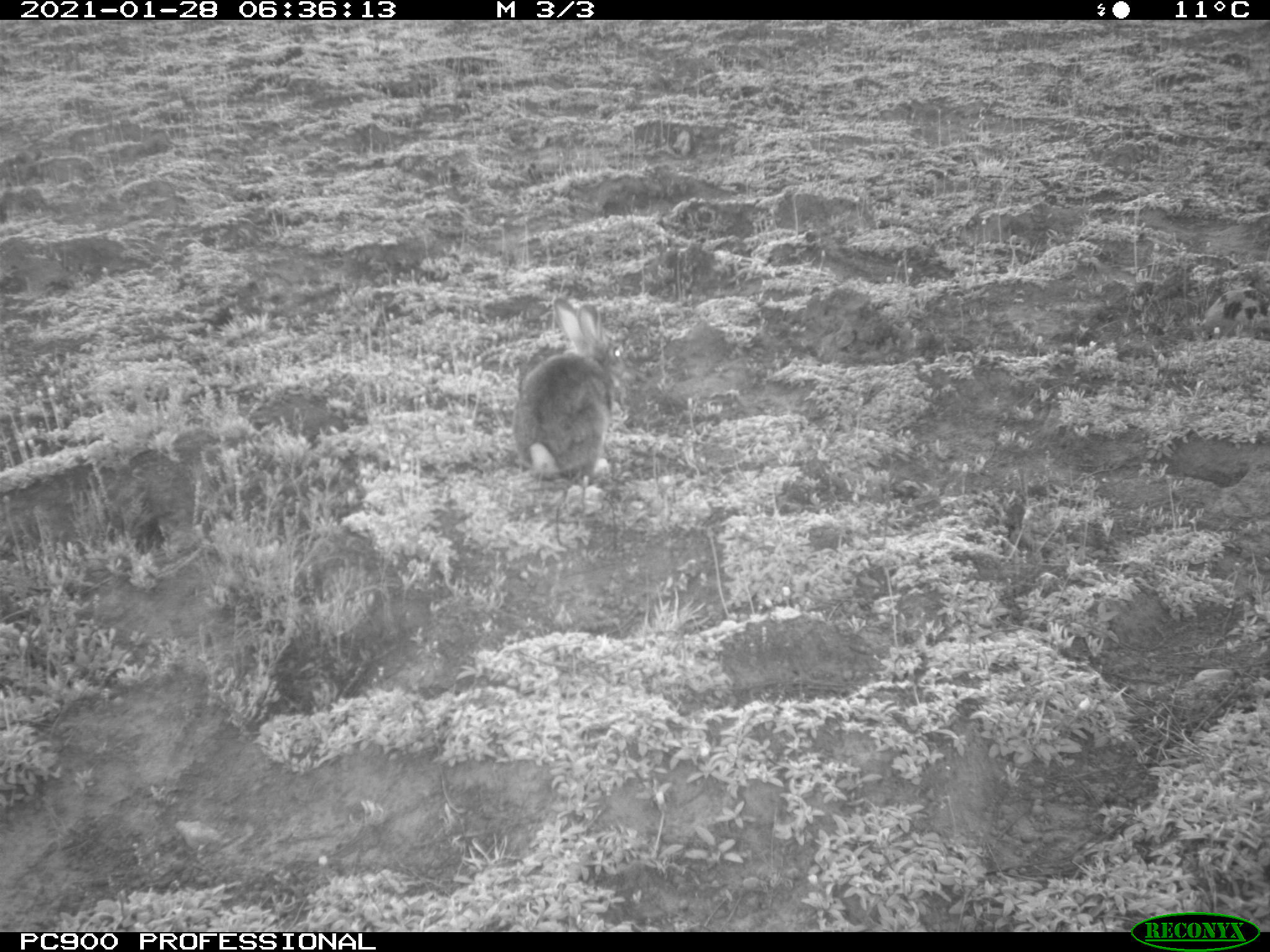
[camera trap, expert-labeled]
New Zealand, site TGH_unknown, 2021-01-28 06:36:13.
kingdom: Animalia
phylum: Chordata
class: Mammalia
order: Lagomorpha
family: Leporidae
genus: Oryctolagus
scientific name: Oryctolagus cuniculus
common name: european rabbit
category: rabbit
Rabbit (european rabbit) (Oryctolagus cuniculus).